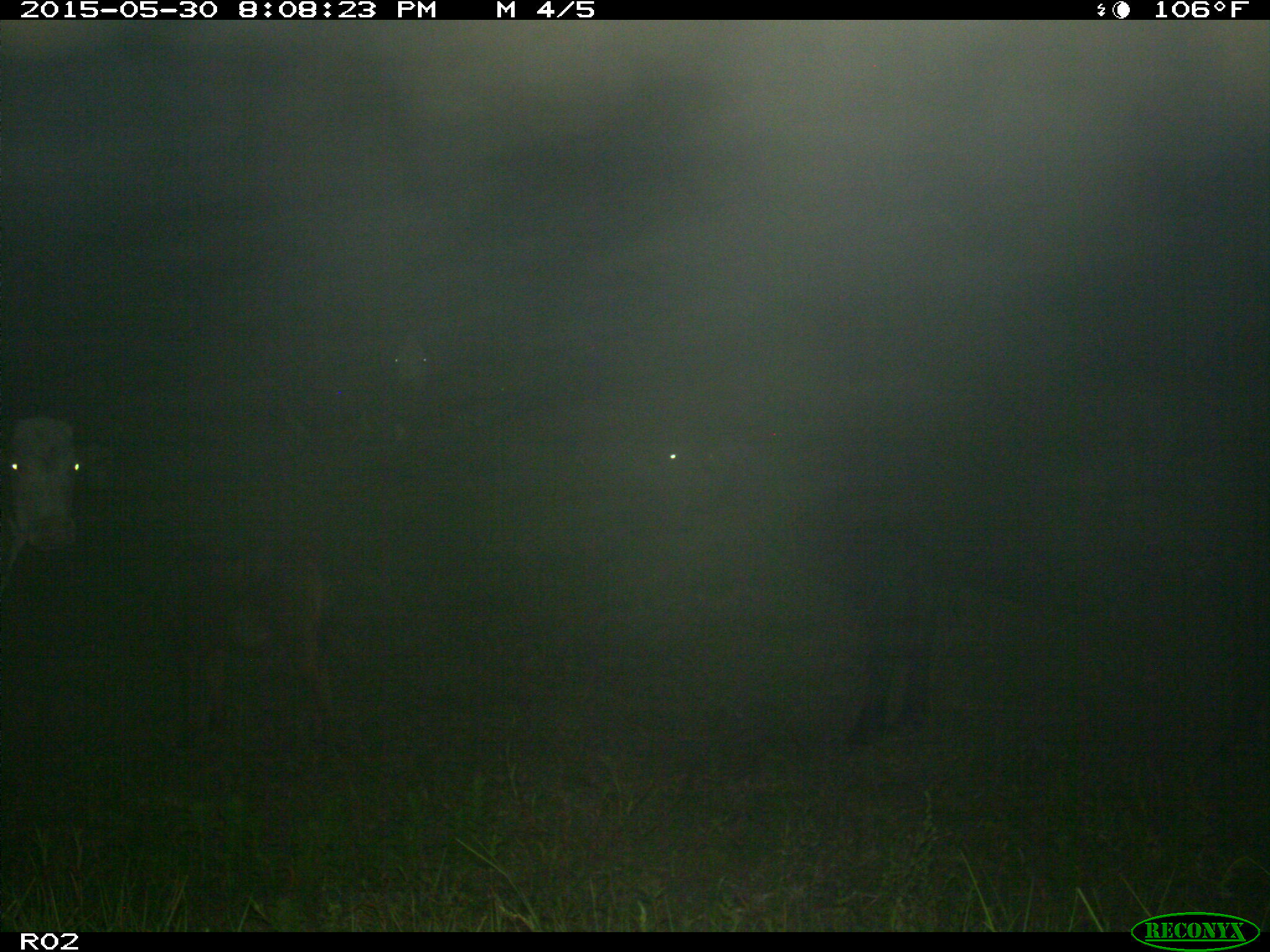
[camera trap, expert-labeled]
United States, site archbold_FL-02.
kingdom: Animalia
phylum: Chordata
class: Mammalia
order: Artiodactyla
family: Bovidae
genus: Bos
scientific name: Bos taurus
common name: domestic cow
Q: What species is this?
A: Bos taurus (domestic cow).